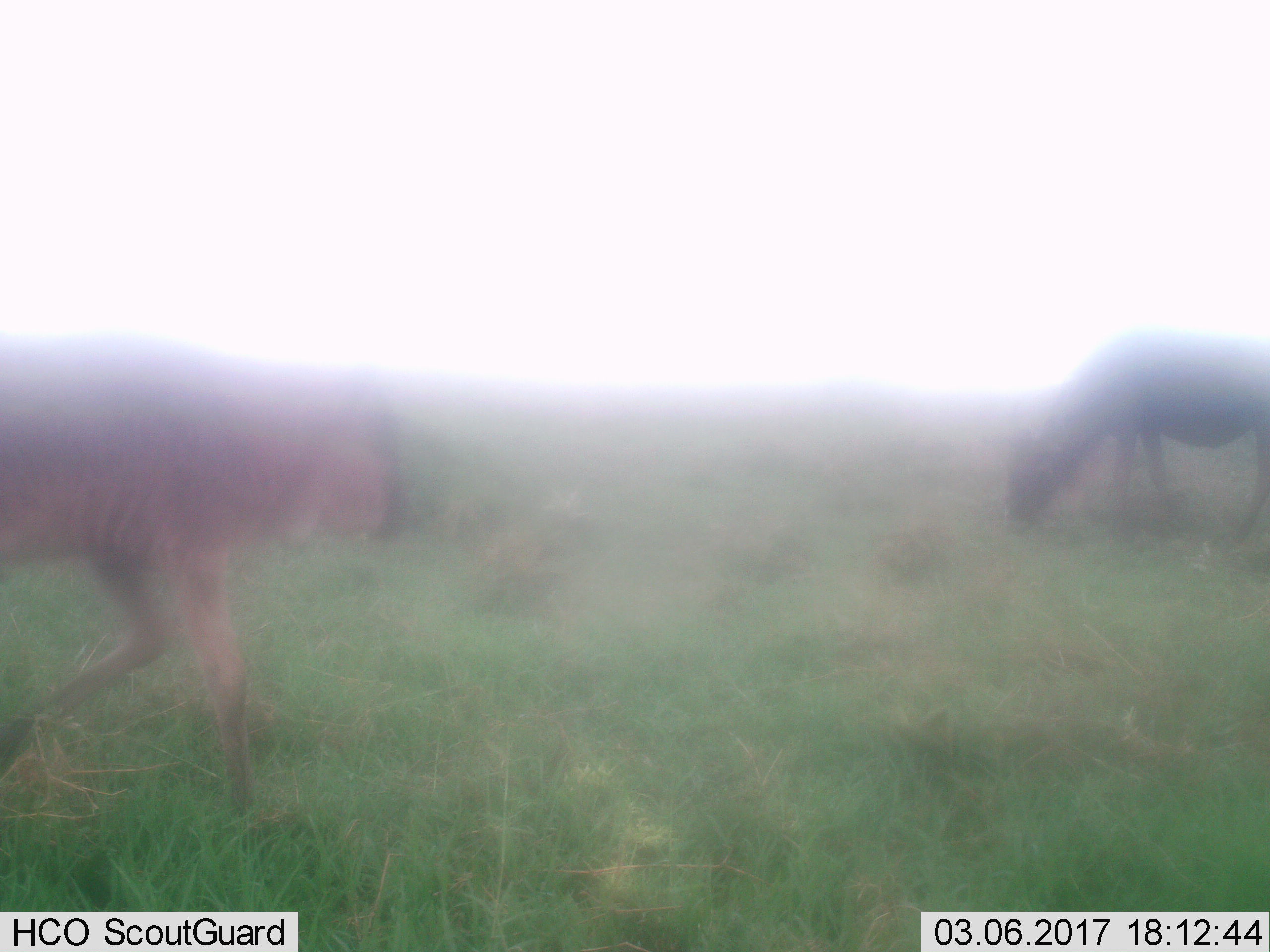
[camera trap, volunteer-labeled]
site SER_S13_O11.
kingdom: Animalia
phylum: Chordata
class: Mammalia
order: Artiodactyla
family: Bovidae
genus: Connochaetes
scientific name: Connochaetes taurinus taurinus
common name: blue wildebeest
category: wildebeestblue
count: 2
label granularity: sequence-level